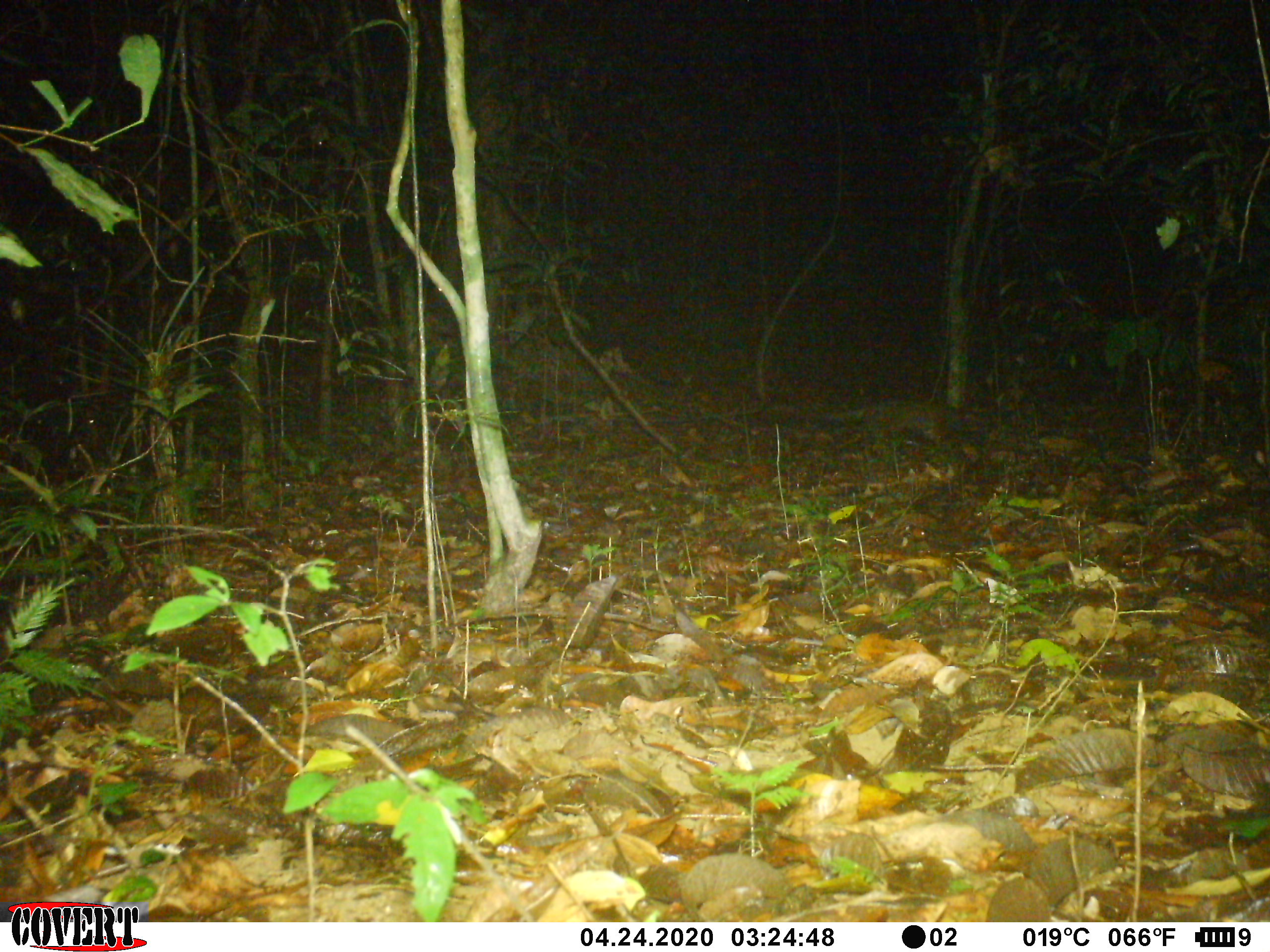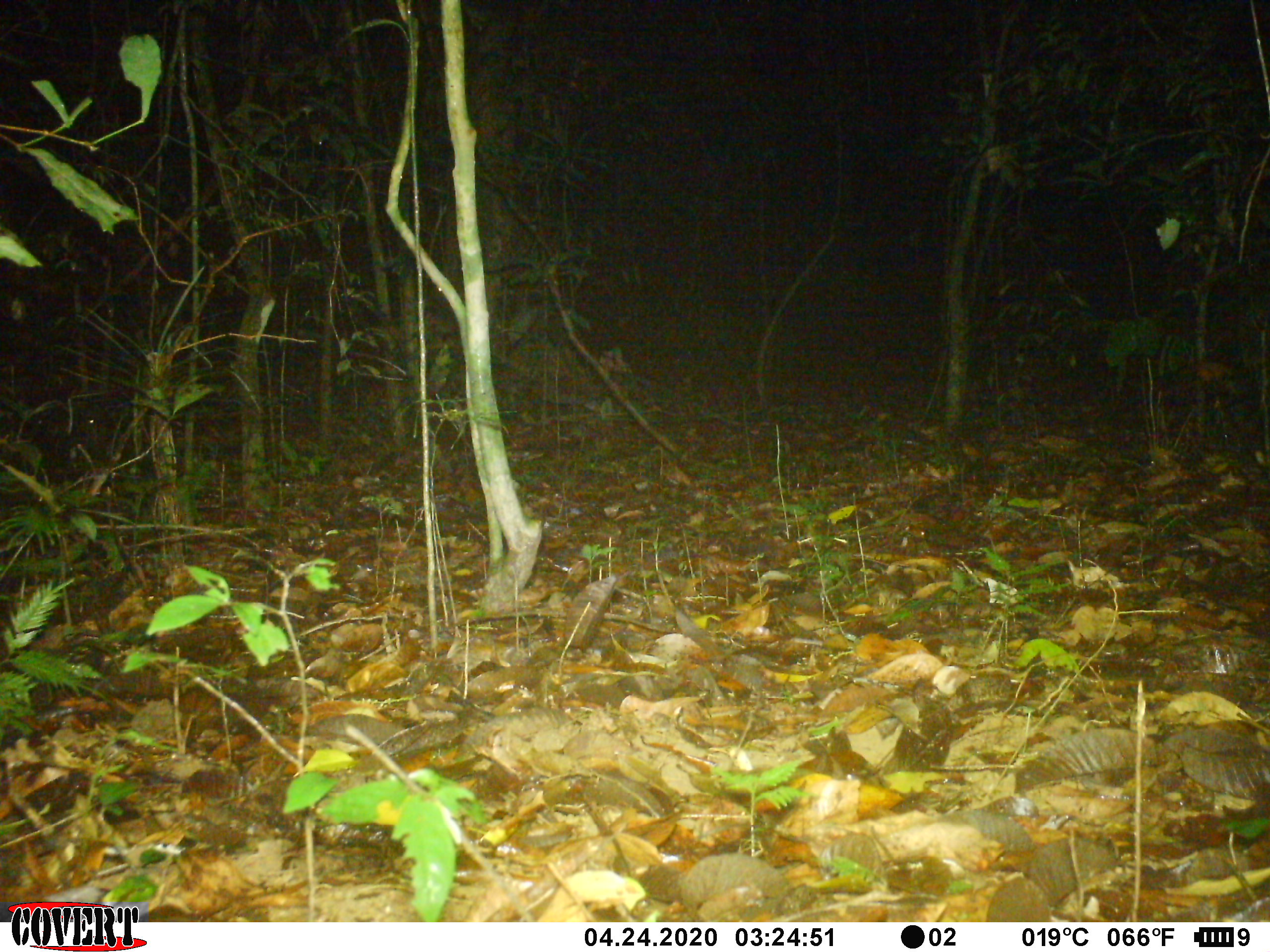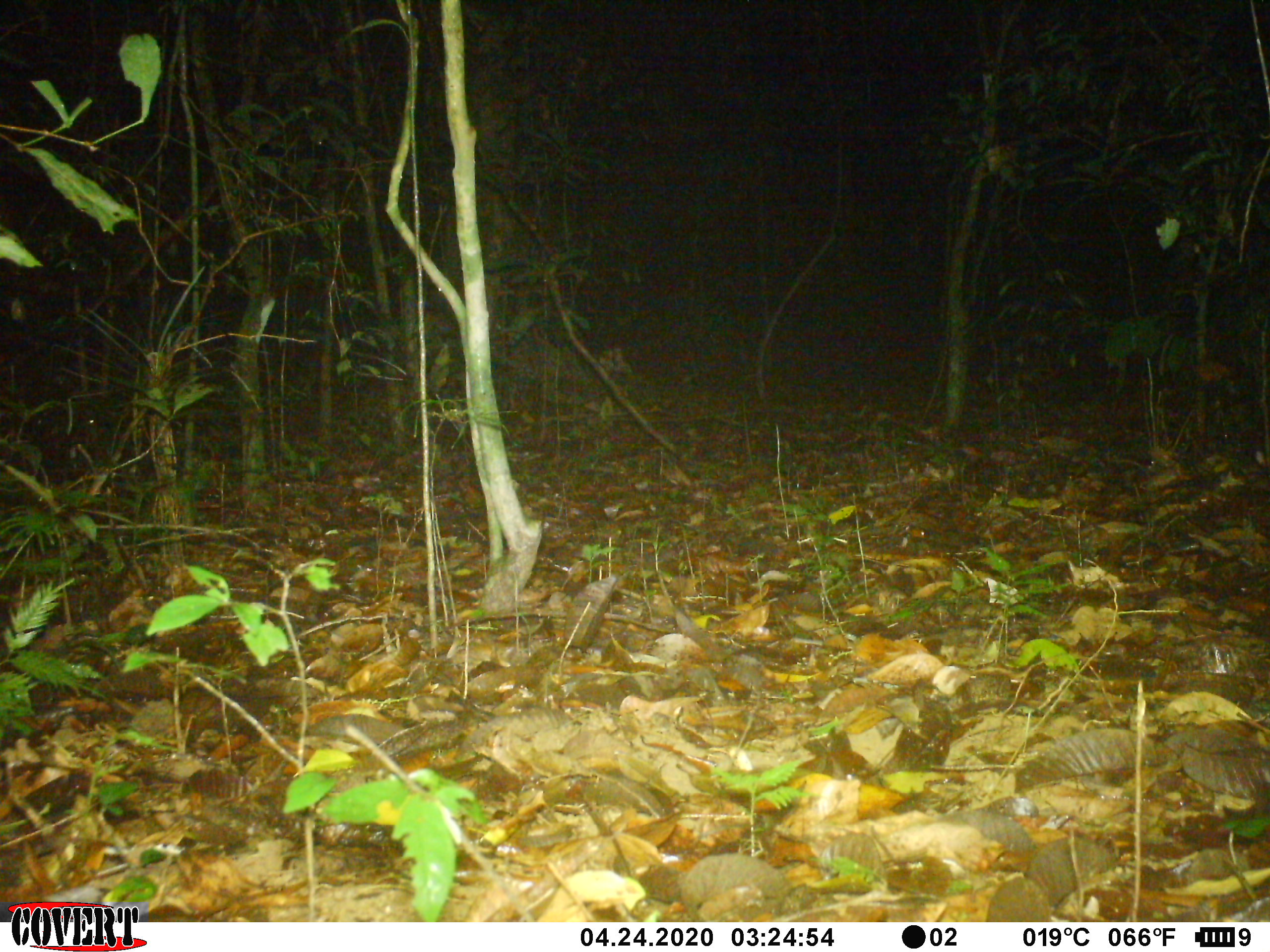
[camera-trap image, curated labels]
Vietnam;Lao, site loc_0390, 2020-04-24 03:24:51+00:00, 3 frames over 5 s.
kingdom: Animalia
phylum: Chordata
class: Mammalia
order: Carnivora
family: Viverridae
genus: Paguma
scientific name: Paguma larvata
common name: masked palm civet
Masked palm civet (Paguma larvata). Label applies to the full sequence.